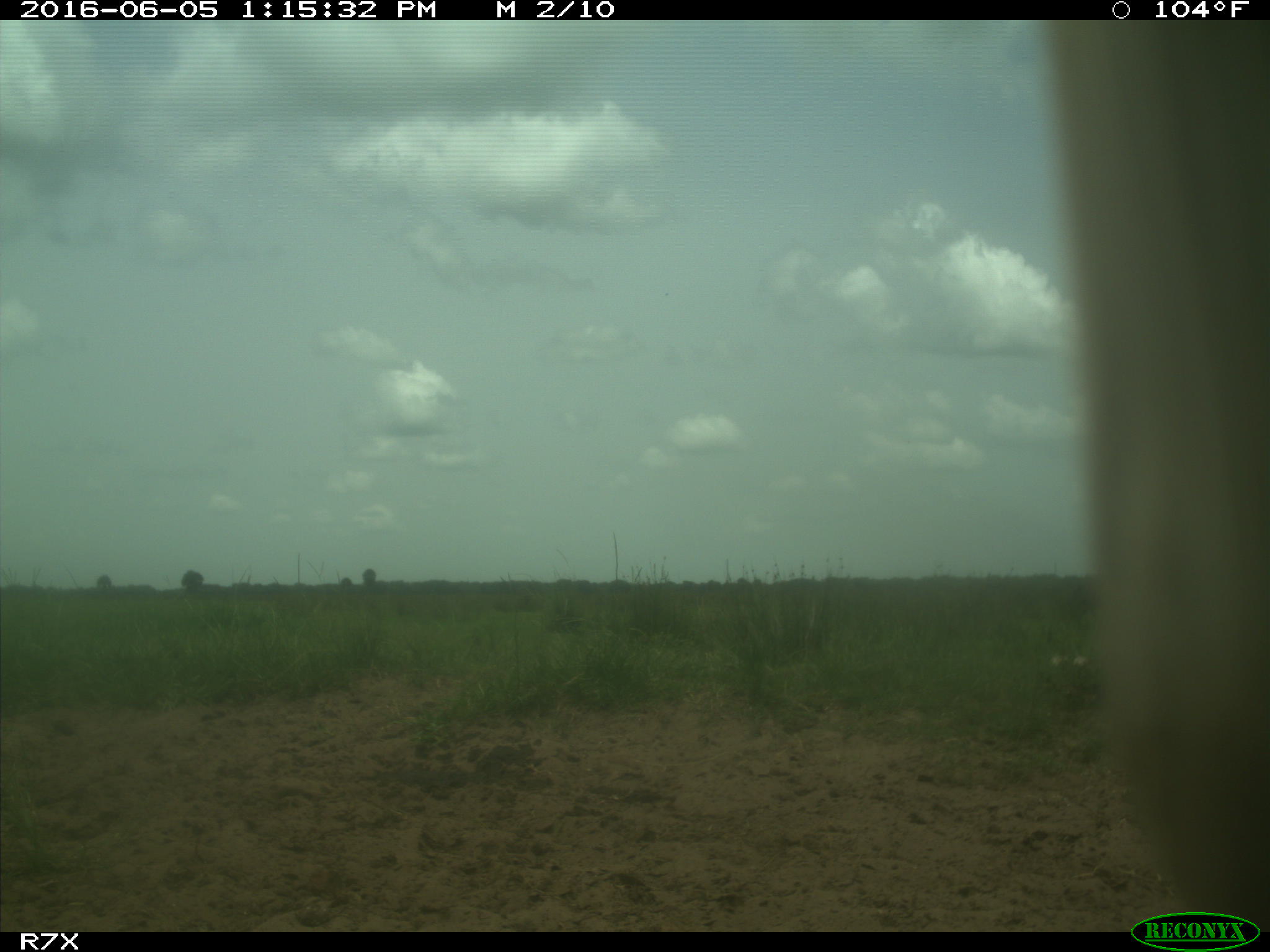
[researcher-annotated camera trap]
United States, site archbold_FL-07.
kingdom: Animalia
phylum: Chordata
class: Mammalia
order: Artiodactyla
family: Bovidae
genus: Bos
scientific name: Bos taurus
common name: domestic cow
Bos taurus (domestic cow).